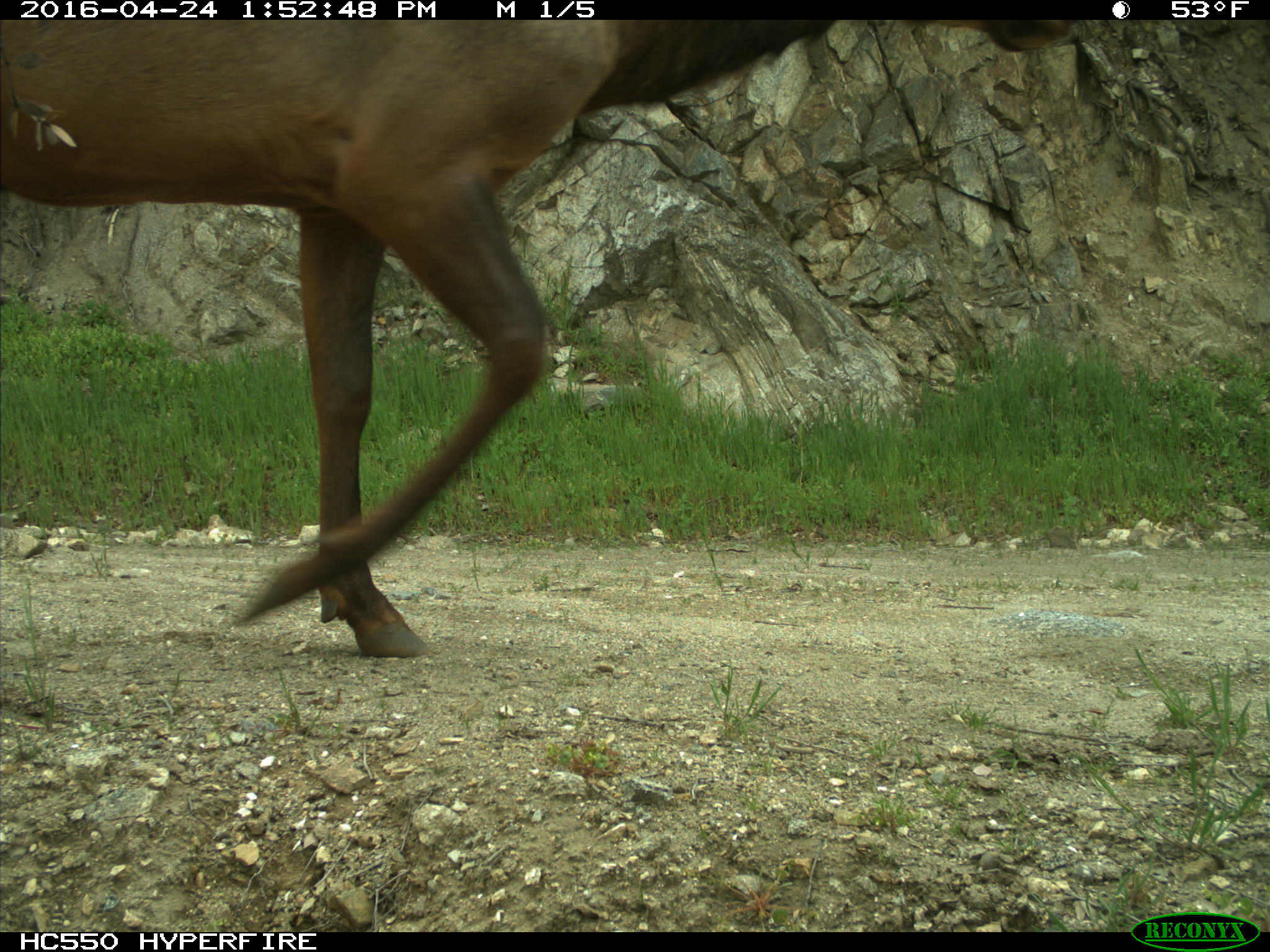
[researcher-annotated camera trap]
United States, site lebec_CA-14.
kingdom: Animalia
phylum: Chordata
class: Mammalia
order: Artiodactyla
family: Cervidae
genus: Cervus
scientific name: Cervus canadensis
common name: elk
Cervus canadensis (elk).